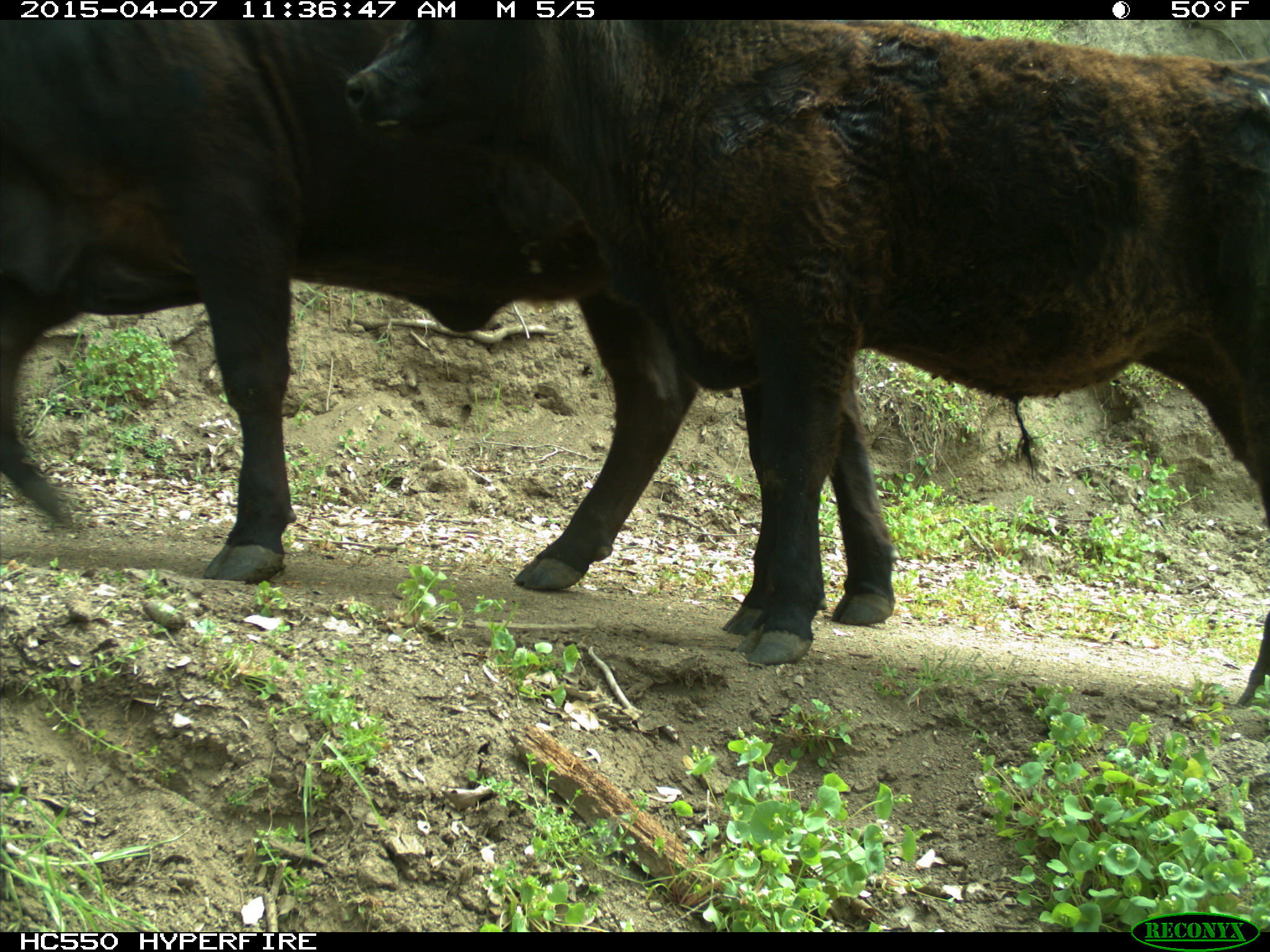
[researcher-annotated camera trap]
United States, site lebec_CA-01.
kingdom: Animalia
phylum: Chordata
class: Mammalia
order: Artiodactyla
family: Bovidae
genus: Bos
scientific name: Bos taurus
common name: domestic cow